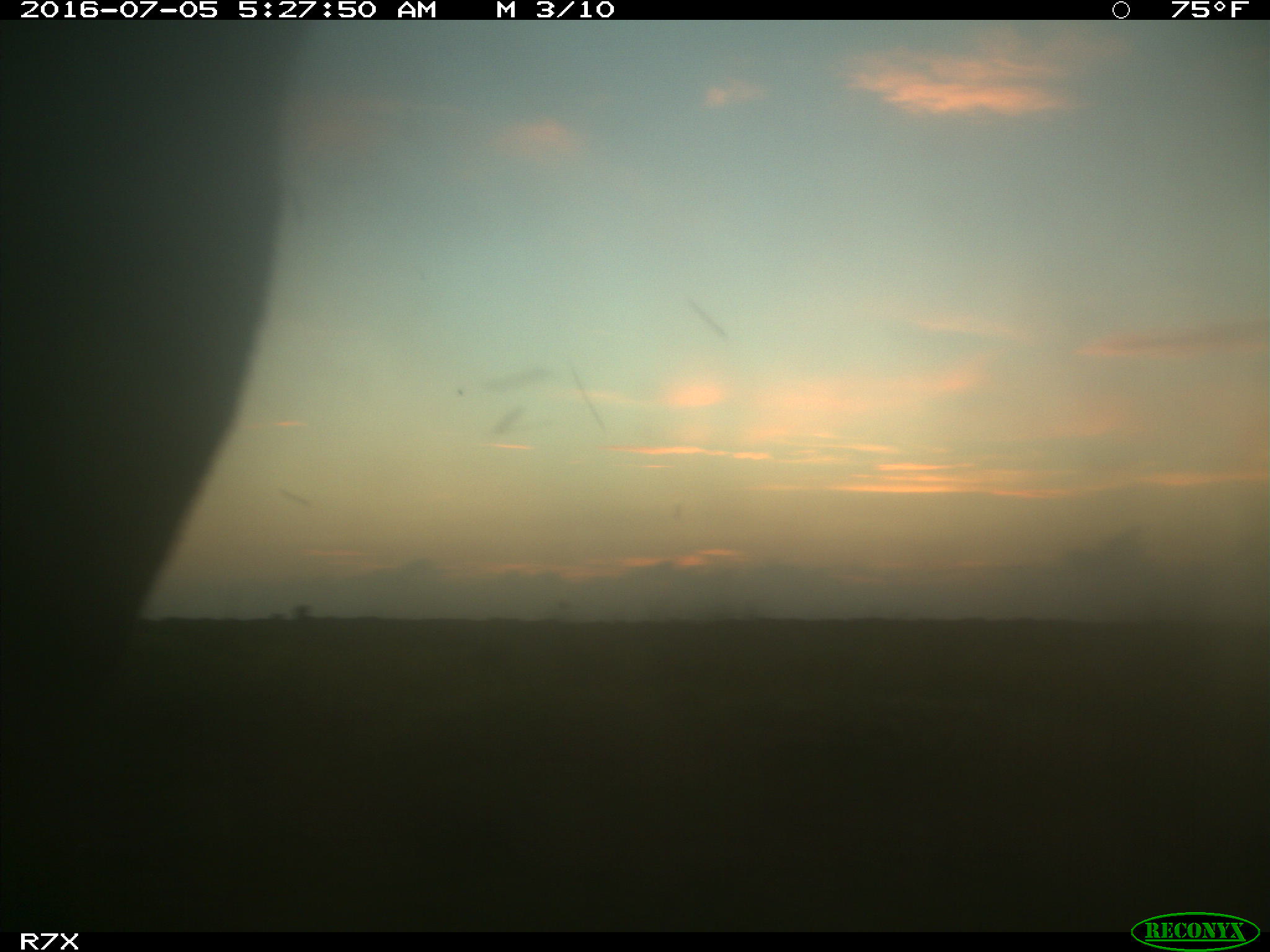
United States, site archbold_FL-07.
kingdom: Animalia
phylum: Chordata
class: Mammalia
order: Artiodactyla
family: Bovidae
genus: Bos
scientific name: Bos taurus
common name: domestic cow